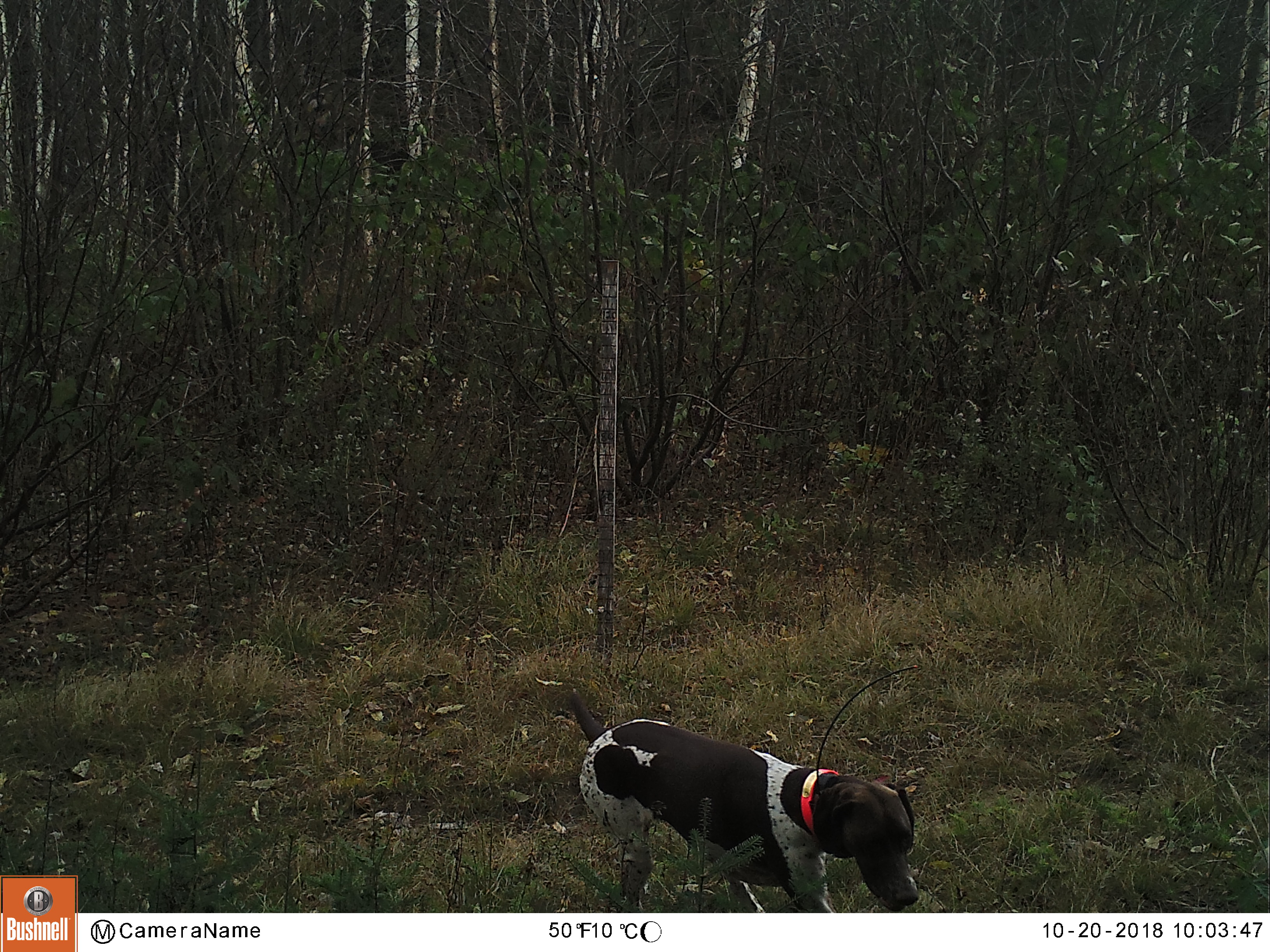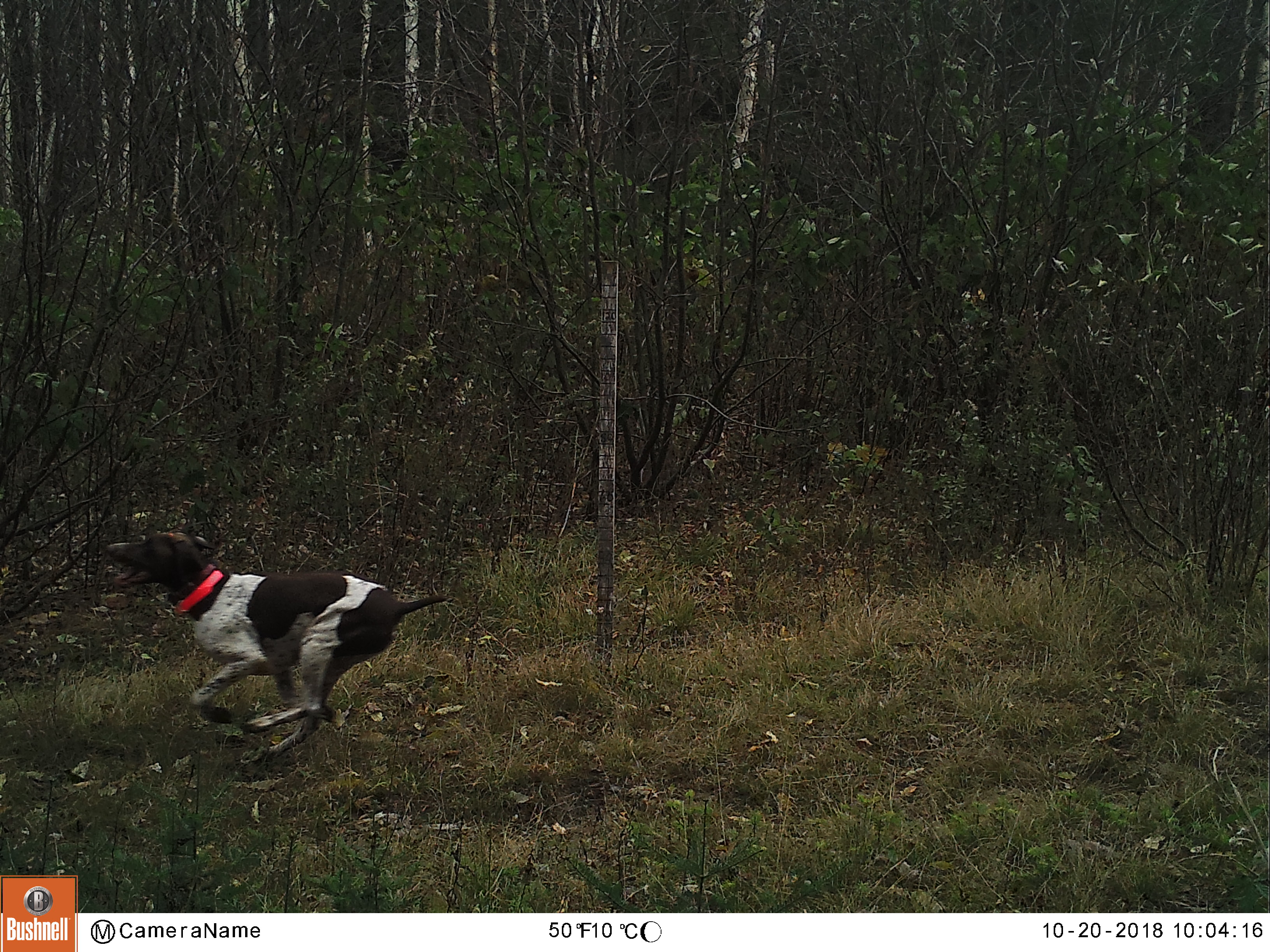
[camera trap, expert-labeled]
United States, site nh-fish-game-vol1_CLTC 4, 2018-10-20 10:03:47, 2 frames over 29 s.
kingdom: Animalia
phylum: Chordata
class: Mammalia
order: Carnivora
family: Canidae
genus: Canis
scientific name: Canis familiaris familiaris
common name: domestic dog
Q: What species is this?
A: Domestic dog (Canis familiaris familiaris).